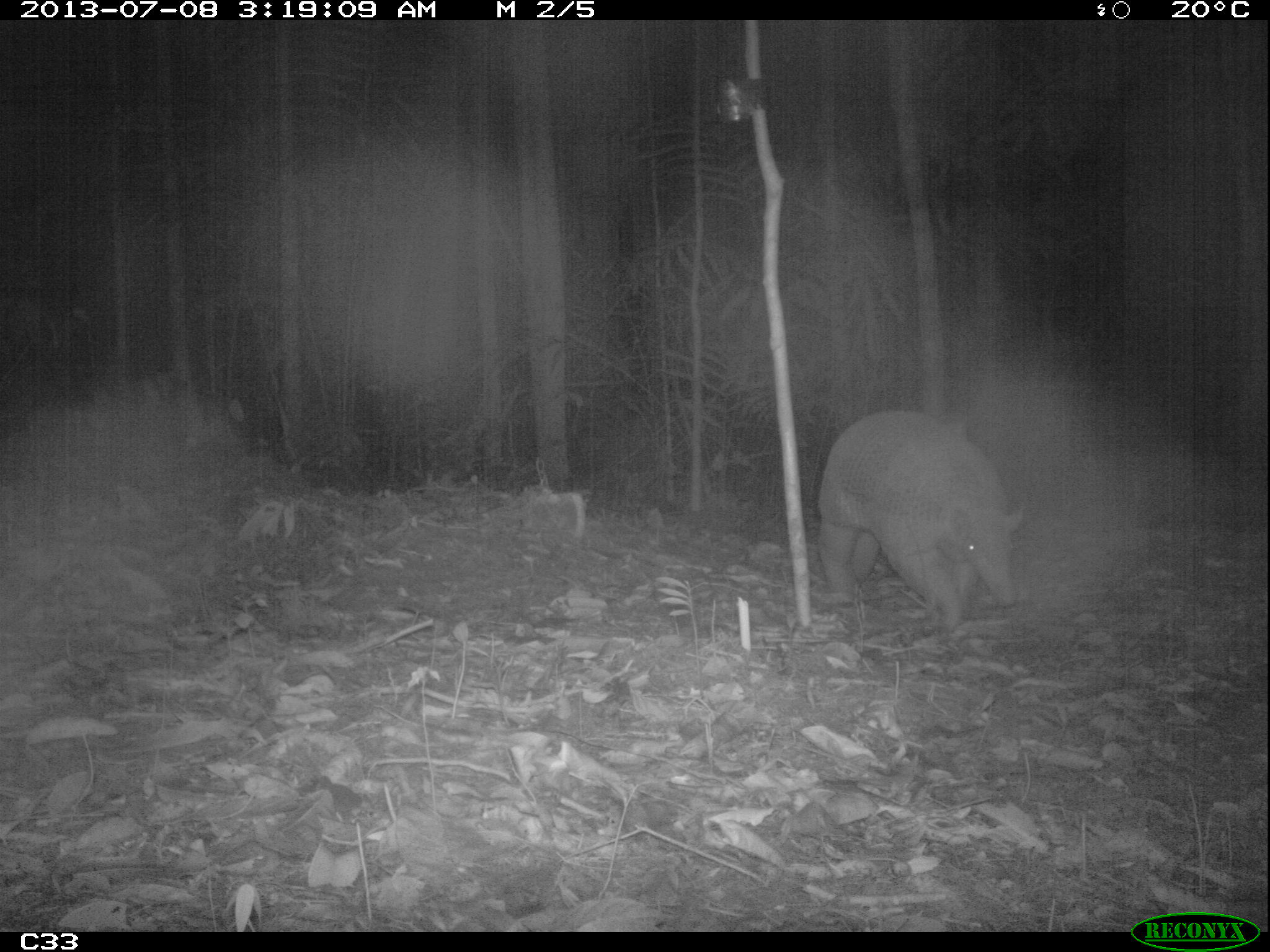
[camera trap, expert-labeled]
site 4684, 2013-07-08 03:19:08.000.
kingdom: Animalia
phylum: Chordata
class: Mammalia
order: Cingulata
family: Chlamyphoridae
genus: Priodontes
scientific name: Priodontes maximus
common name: giant armadillo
Priodontes maximus (giant armadillo), count 1, age adult.